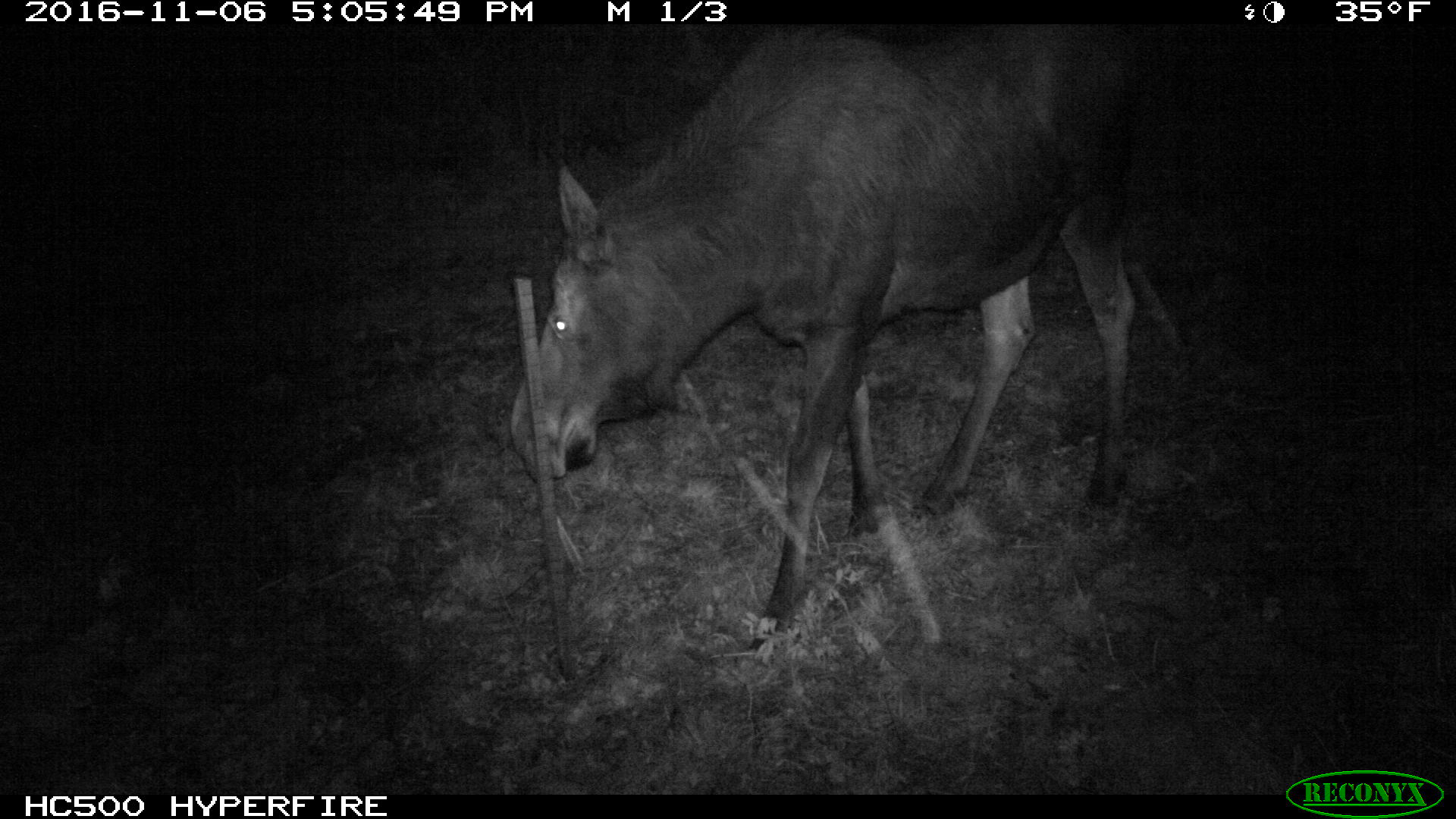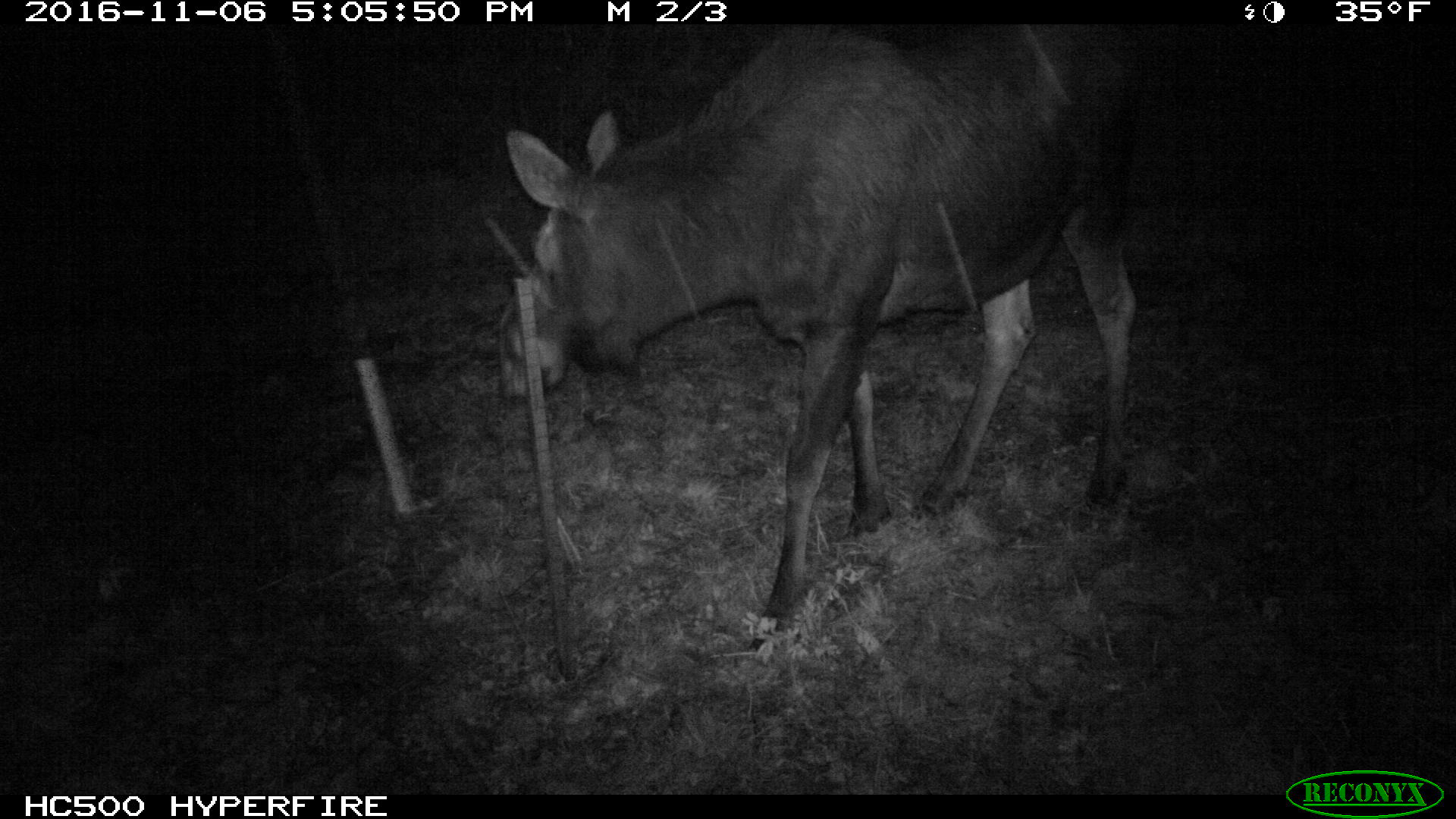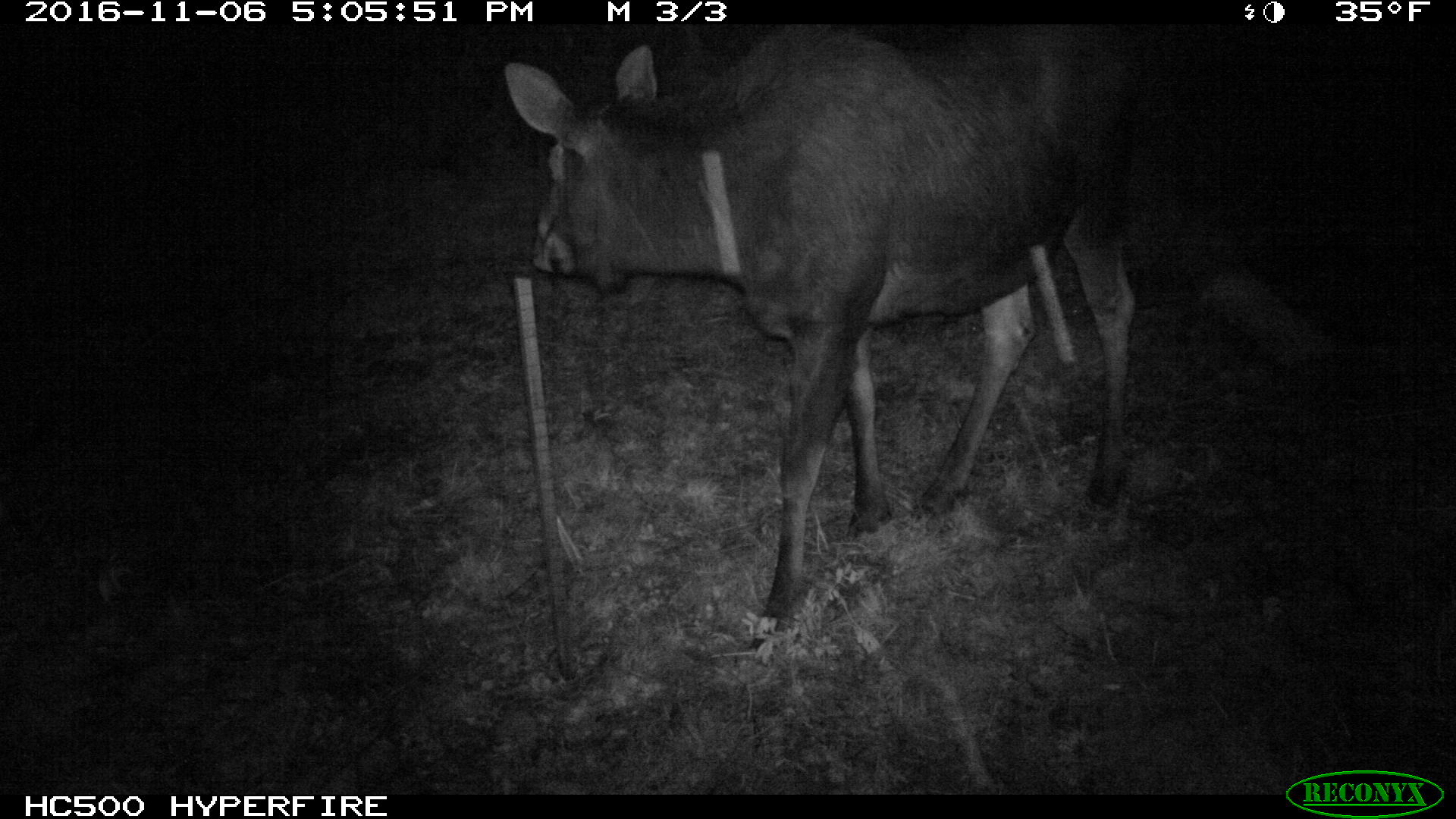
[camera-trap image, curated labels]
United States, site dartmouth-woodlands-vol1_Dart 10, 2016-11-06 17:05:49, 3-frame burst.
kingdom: Animalia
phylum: Chordata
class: Mammalia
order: Artiodactyla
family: Cervidae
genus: Alces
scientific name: Alces alces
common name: moose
Moose (Alces alces).